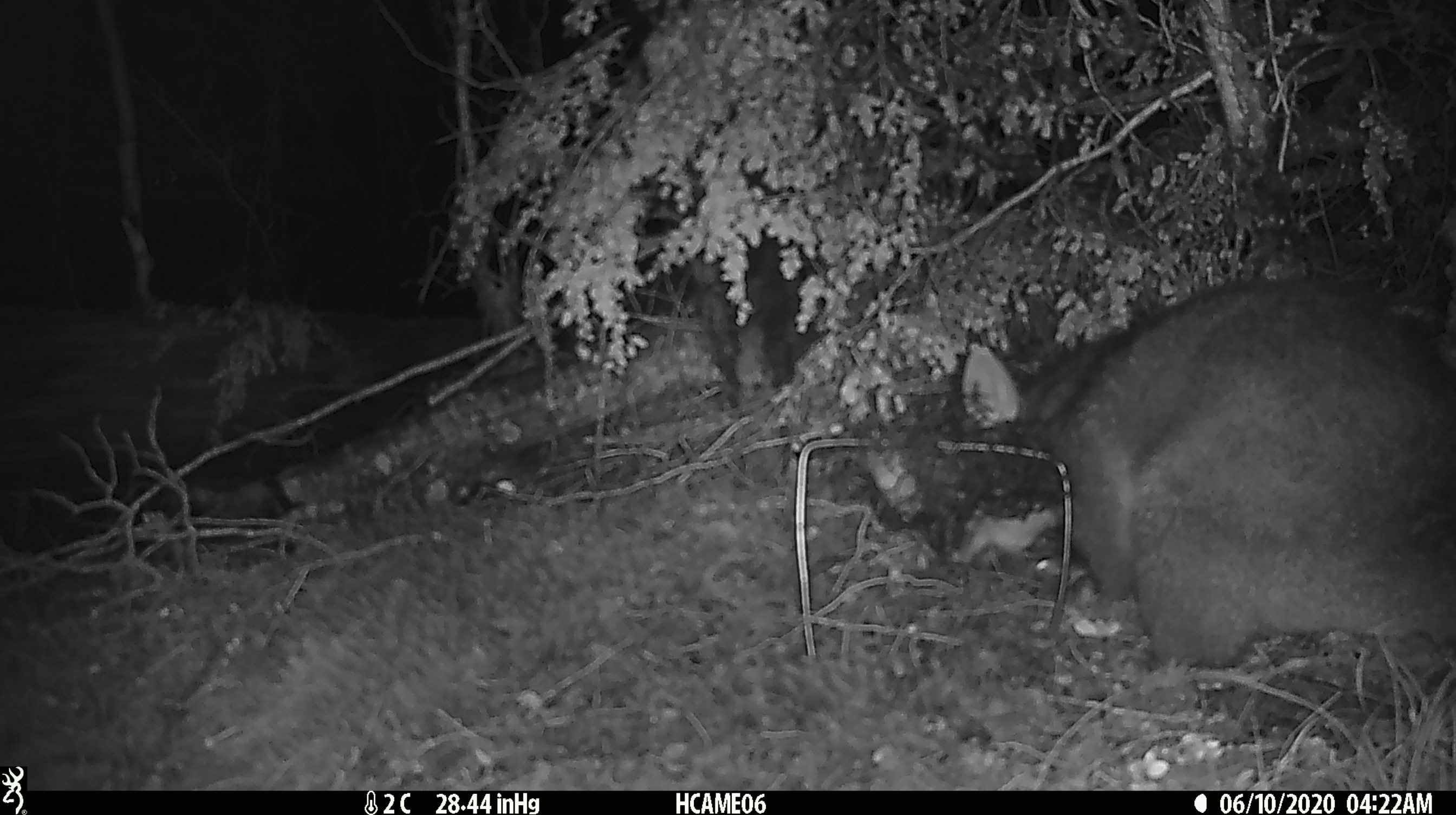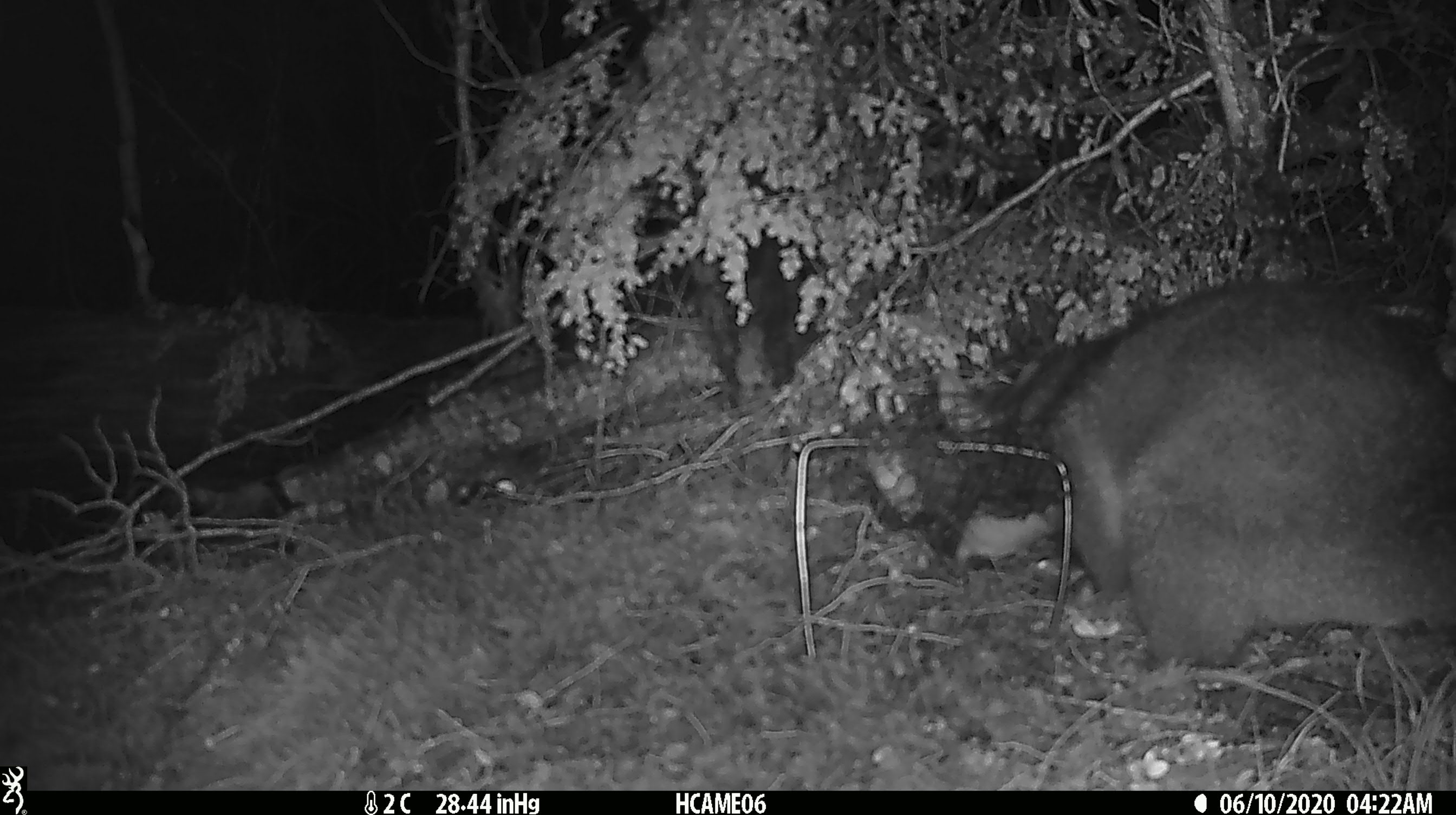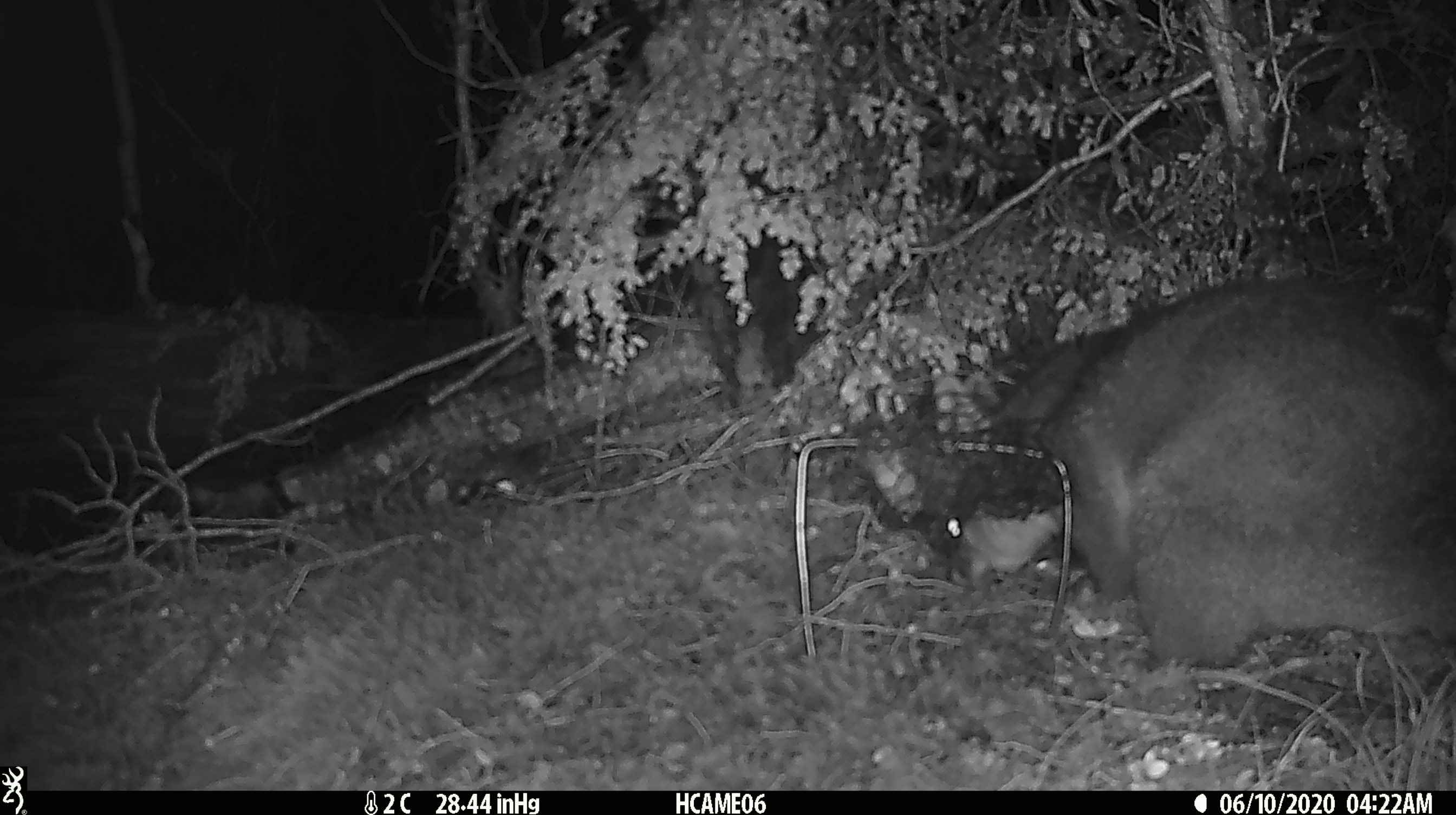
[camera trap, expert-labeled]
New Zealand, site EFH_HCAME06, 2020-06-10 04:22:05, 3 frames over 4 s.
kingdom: Animalia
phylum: Chordata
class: Mammalia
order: Diprotodontia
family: Phalangeridae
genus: Trichosurus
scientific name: Trichosurus vulpecula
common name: common brushtail possum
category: possum